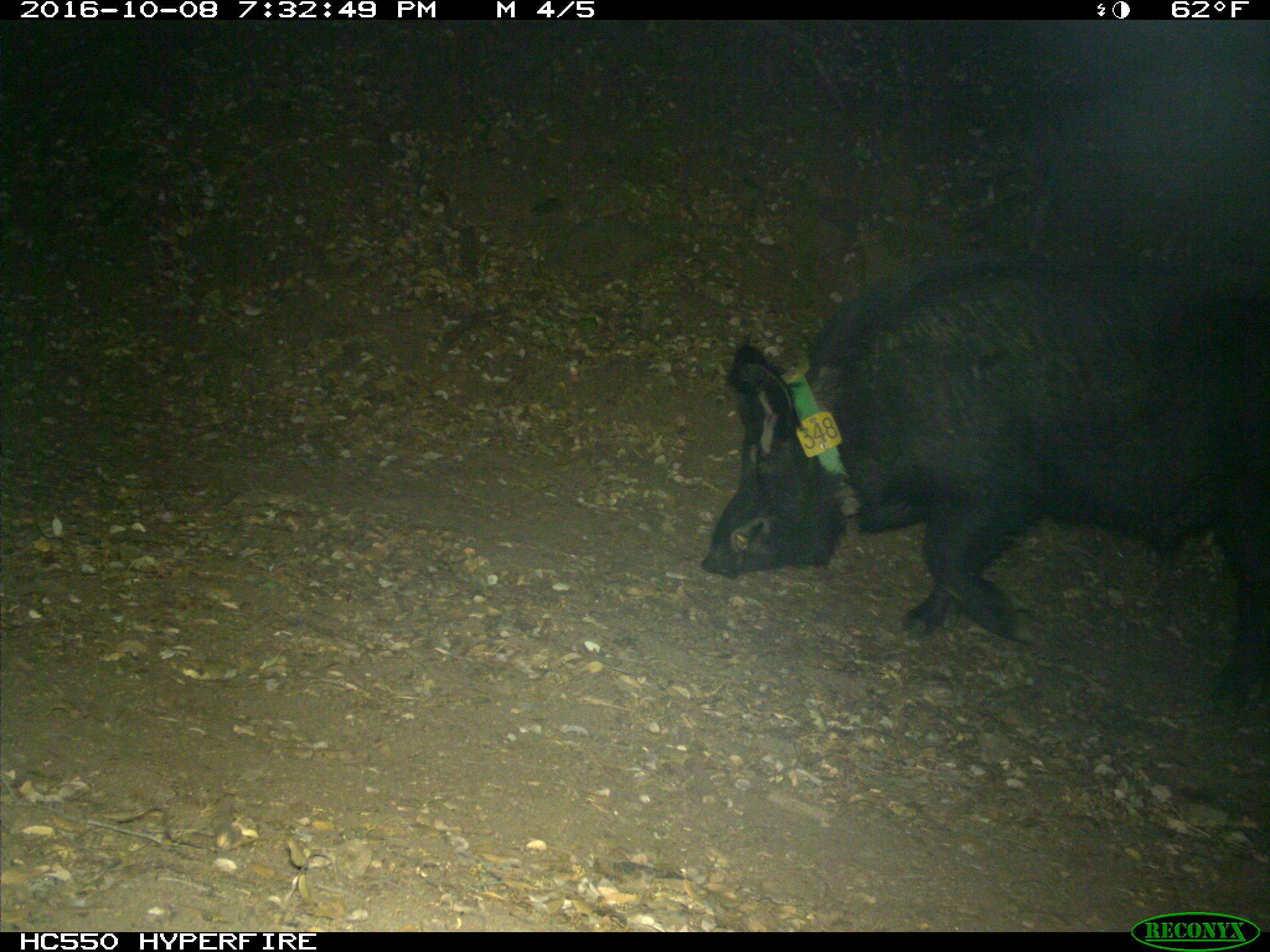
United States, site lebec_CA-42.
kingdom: Animalia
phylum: Chordata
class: Mammalia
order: Artiodactyla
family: Suidae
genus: Sus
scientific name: Sus scrofa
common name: wild boar